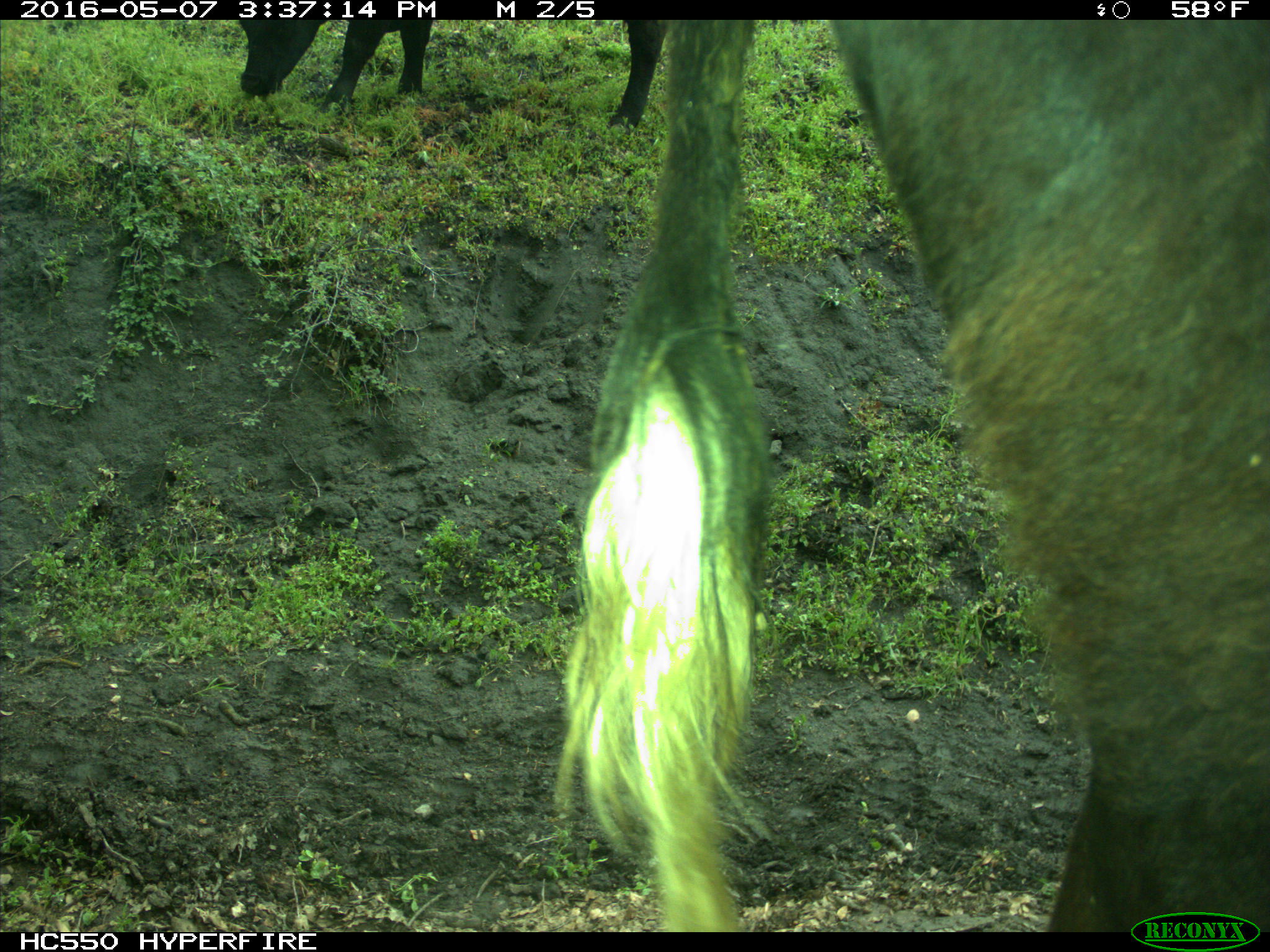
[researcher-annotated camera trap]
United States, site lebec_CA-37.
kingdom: Animalia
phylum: Chordata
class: Mammalia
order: Artiodactyla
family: Bovidae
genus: Bos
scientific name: Bos taurus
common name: domestic cow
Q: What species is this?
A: Bos taurus (domestic cow).